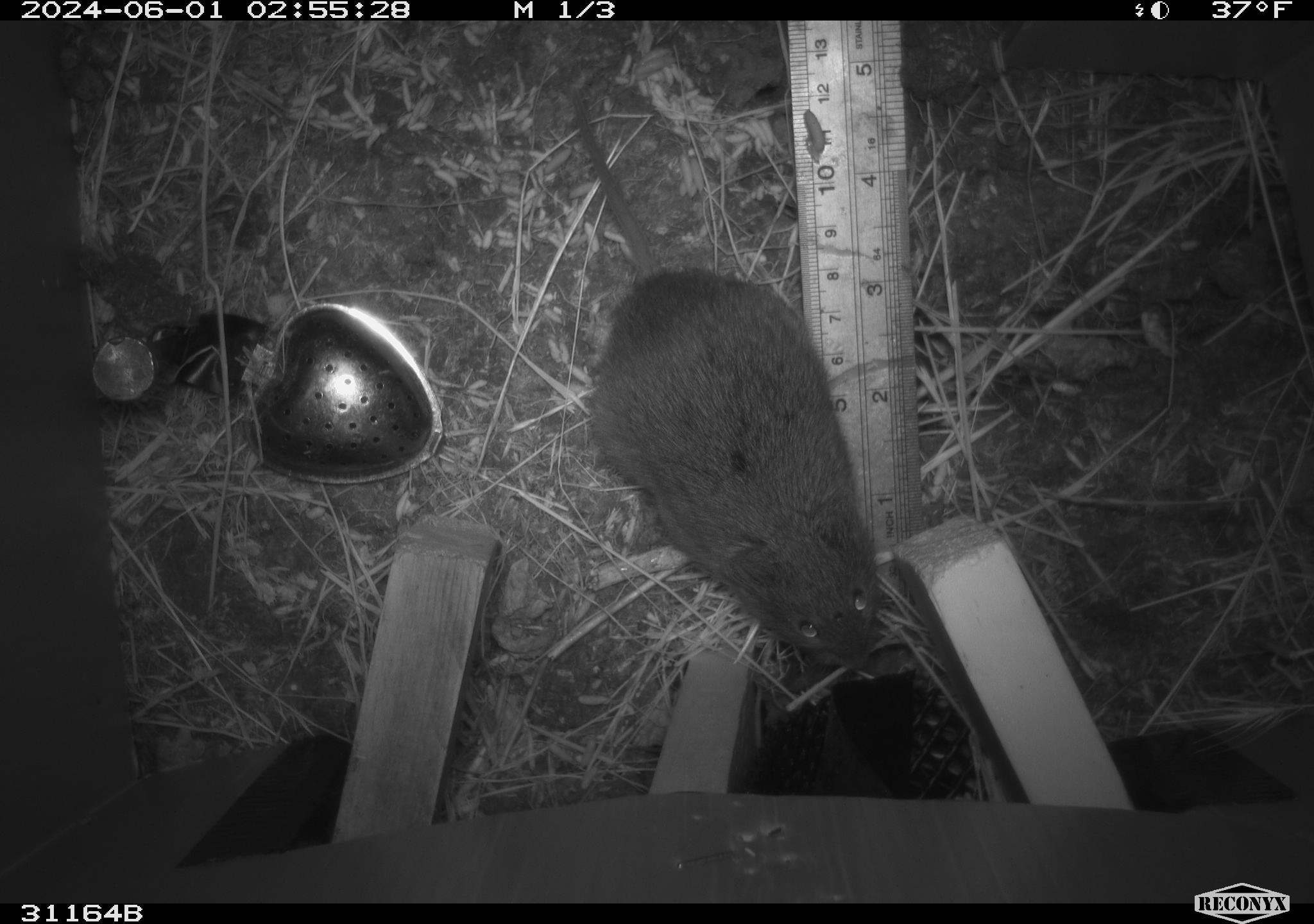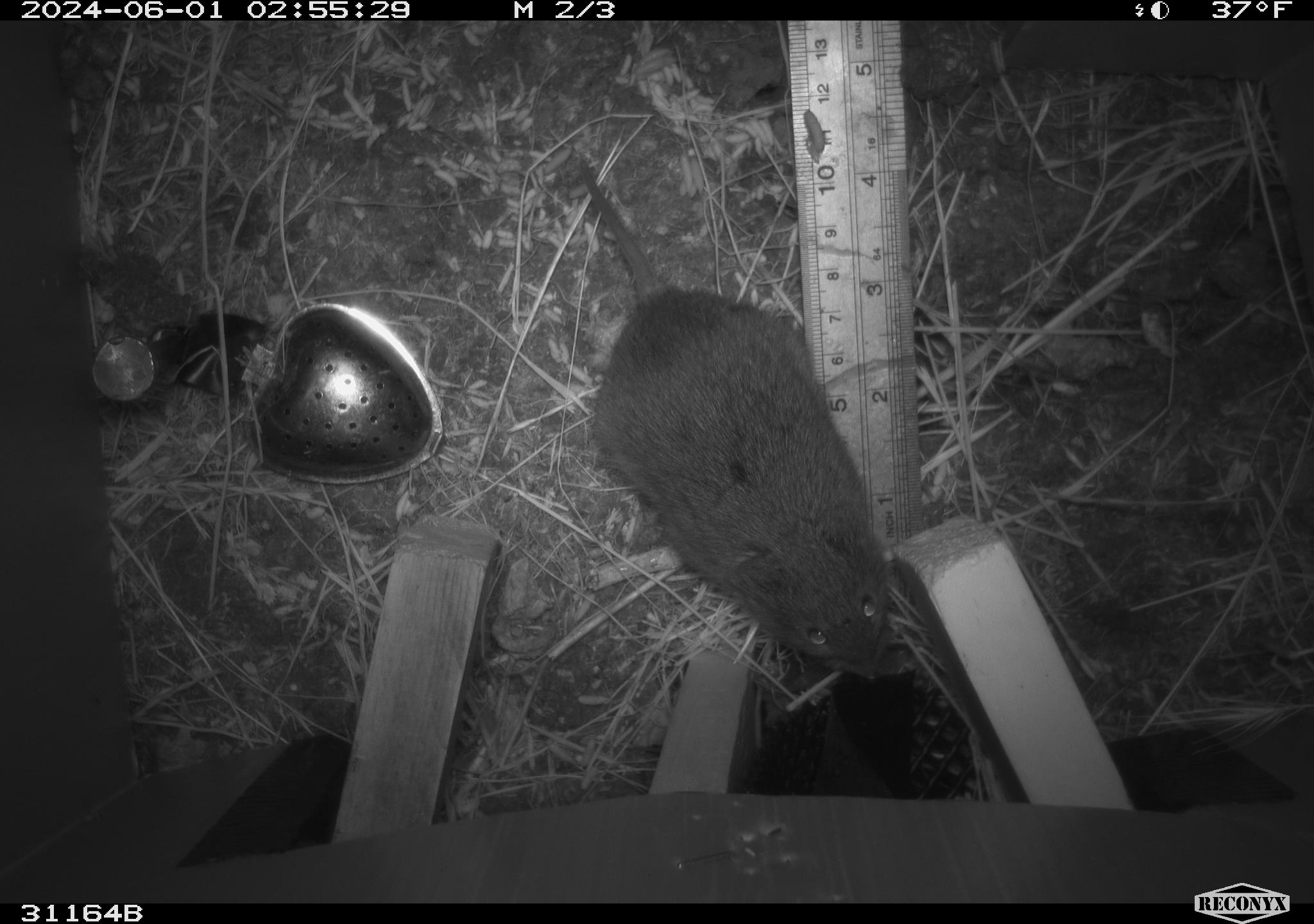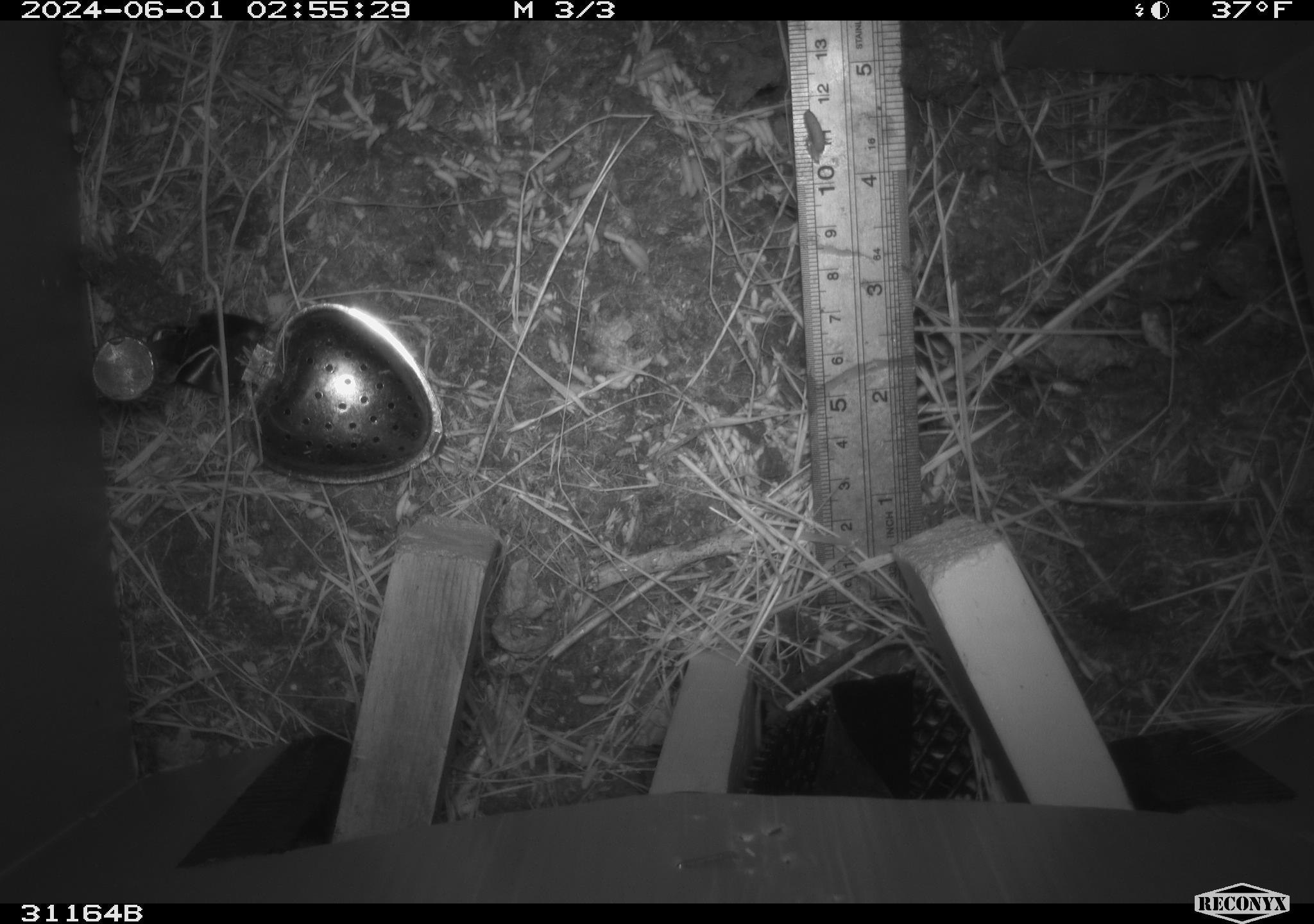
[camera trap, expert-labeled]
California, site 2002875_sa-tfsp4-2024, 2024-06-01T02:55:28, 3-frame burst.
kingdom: Animalia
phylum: Chordata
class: Mammalia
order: Rodentia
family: Cricetidae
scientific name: Arvicolinae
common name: voles, lemmings, and muskrats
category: arvicolinae subfamily